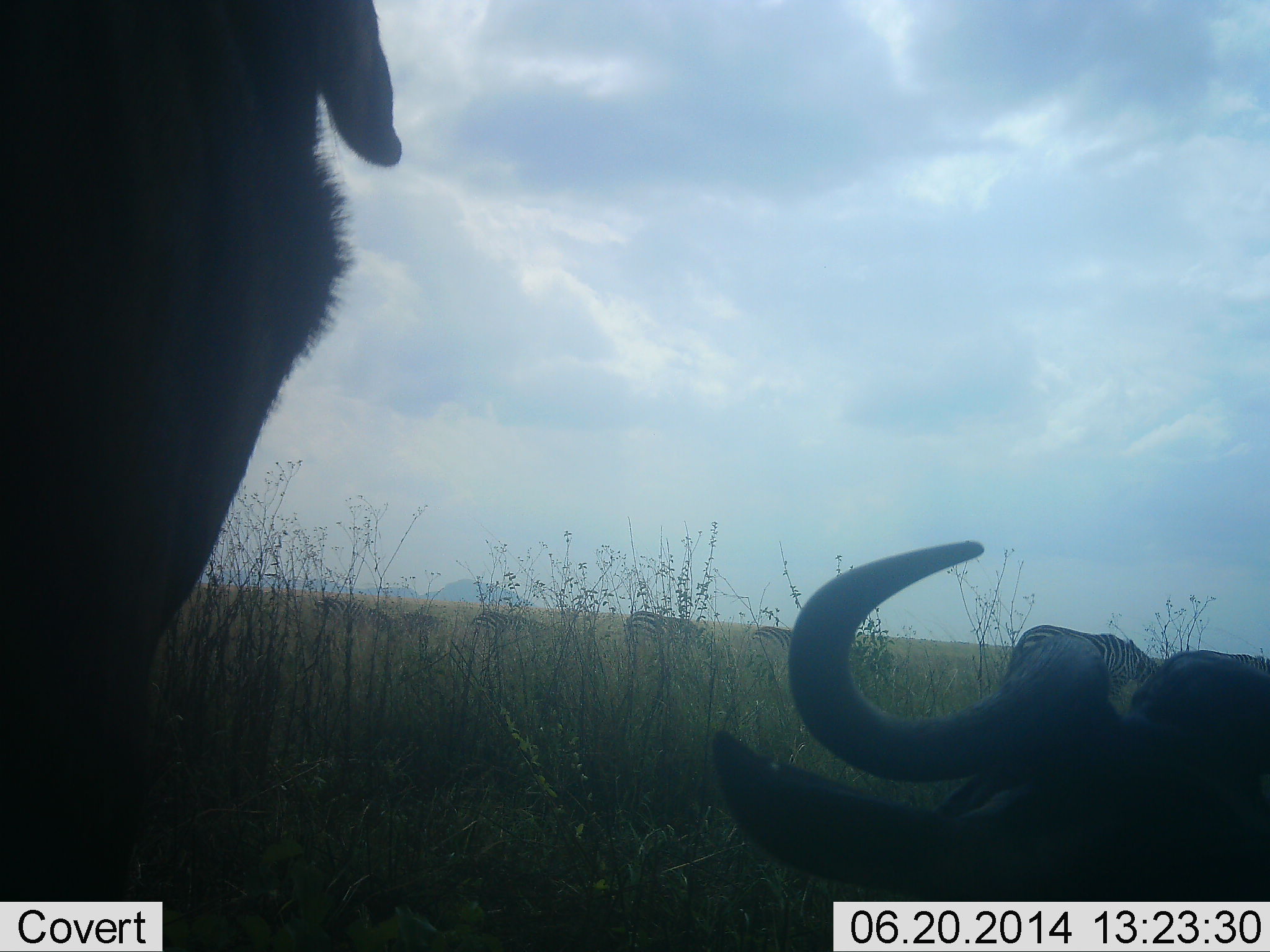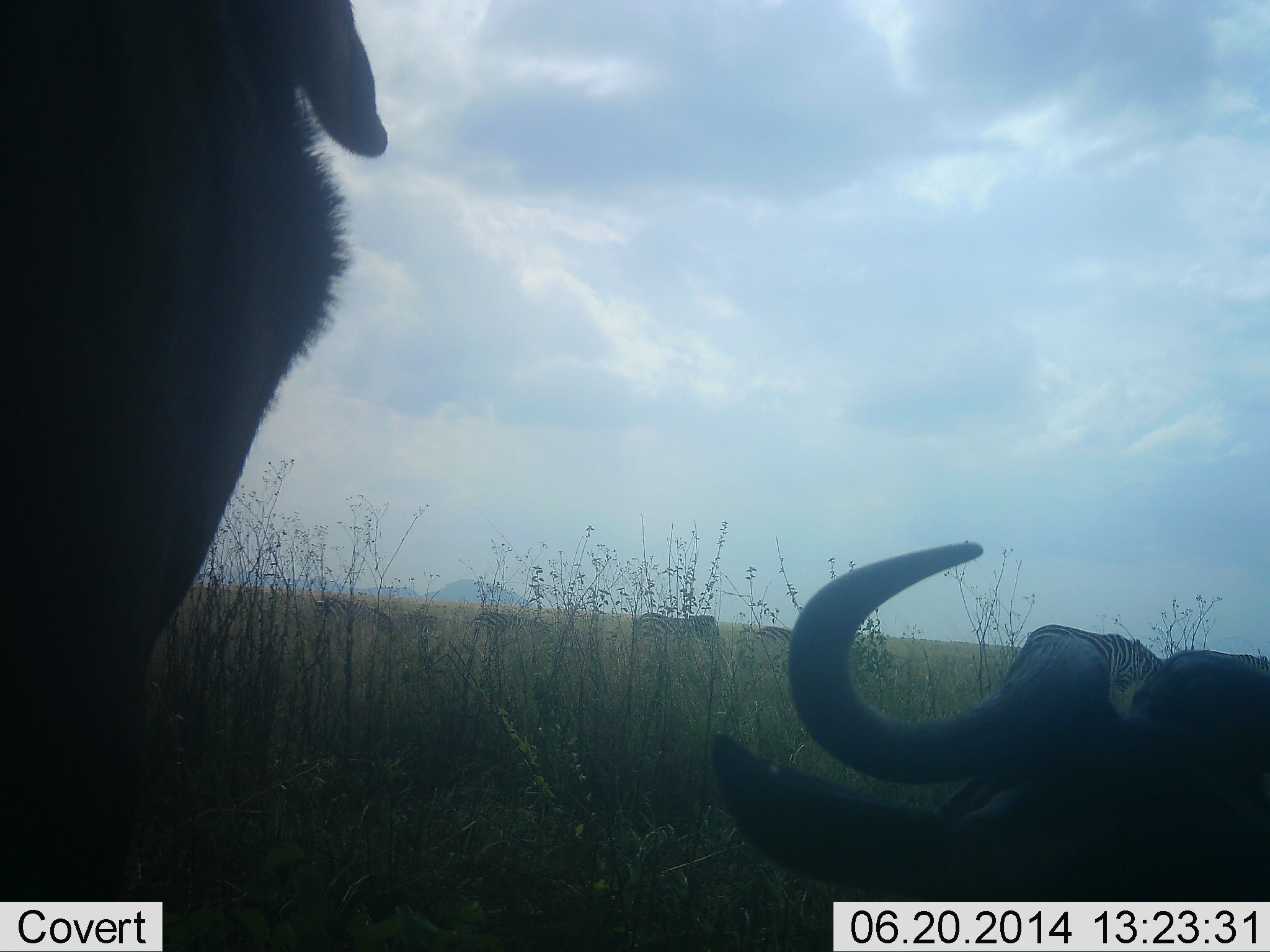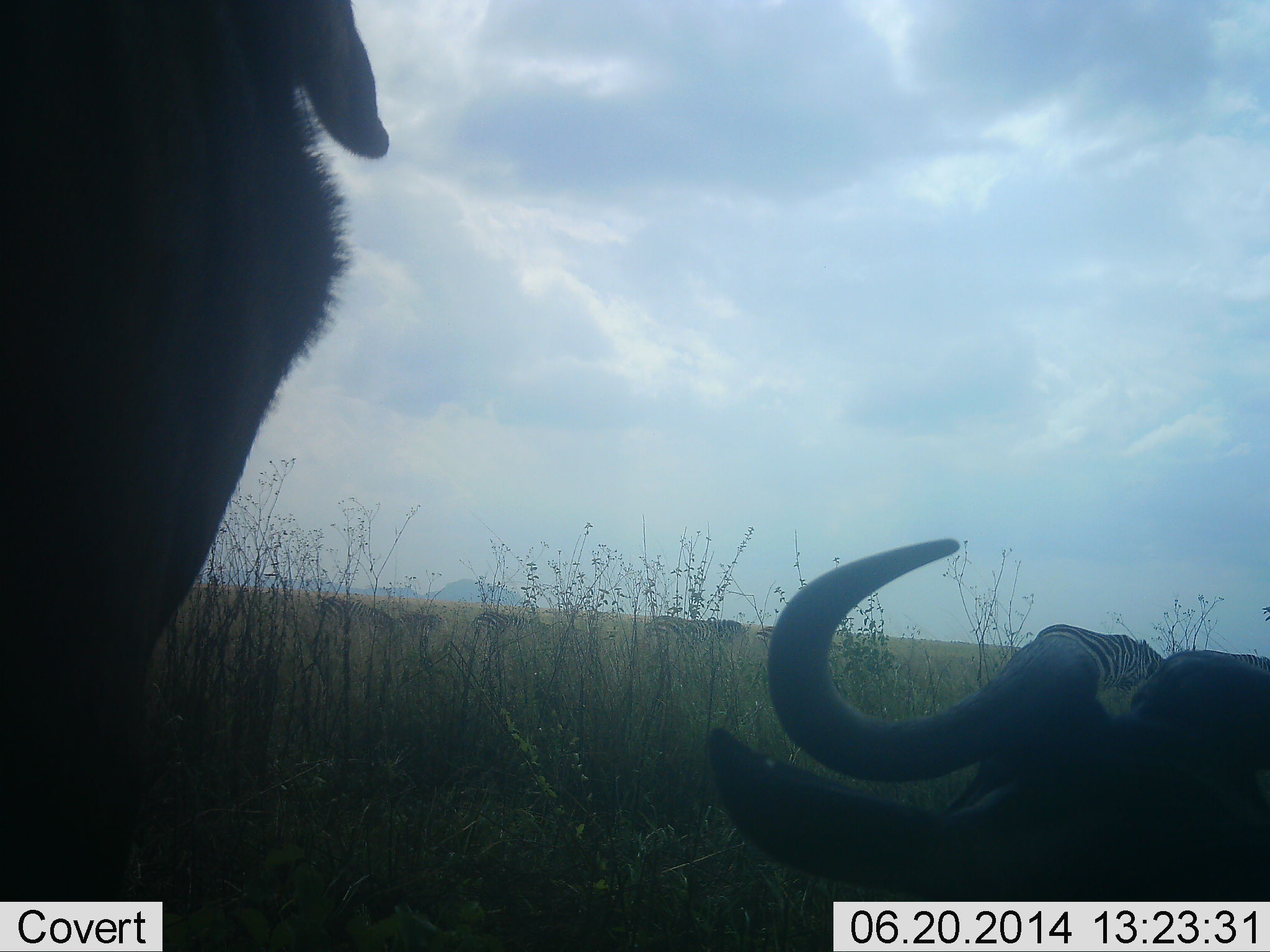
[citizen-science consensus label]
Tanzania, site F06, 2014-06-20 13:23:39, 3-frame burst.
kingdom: Animalia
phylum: Chordata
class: Mammalia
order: Artiodactyla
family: Bovidae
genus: Connochaetes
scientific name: Connochaetes taurinus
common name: blue wildebeest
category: wildebeest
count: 2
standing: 80%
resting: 93%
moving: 7%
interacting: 0%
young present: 0%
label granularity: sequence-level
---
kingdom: Animalia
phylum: Chordata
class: Mammalia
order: Perissodactyla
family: Equidae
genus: Equus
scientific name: Equus quagga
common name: plains zebra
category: zebra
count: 5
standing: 43%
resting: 0%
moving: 36%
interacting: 0%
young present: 0%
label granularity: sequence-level